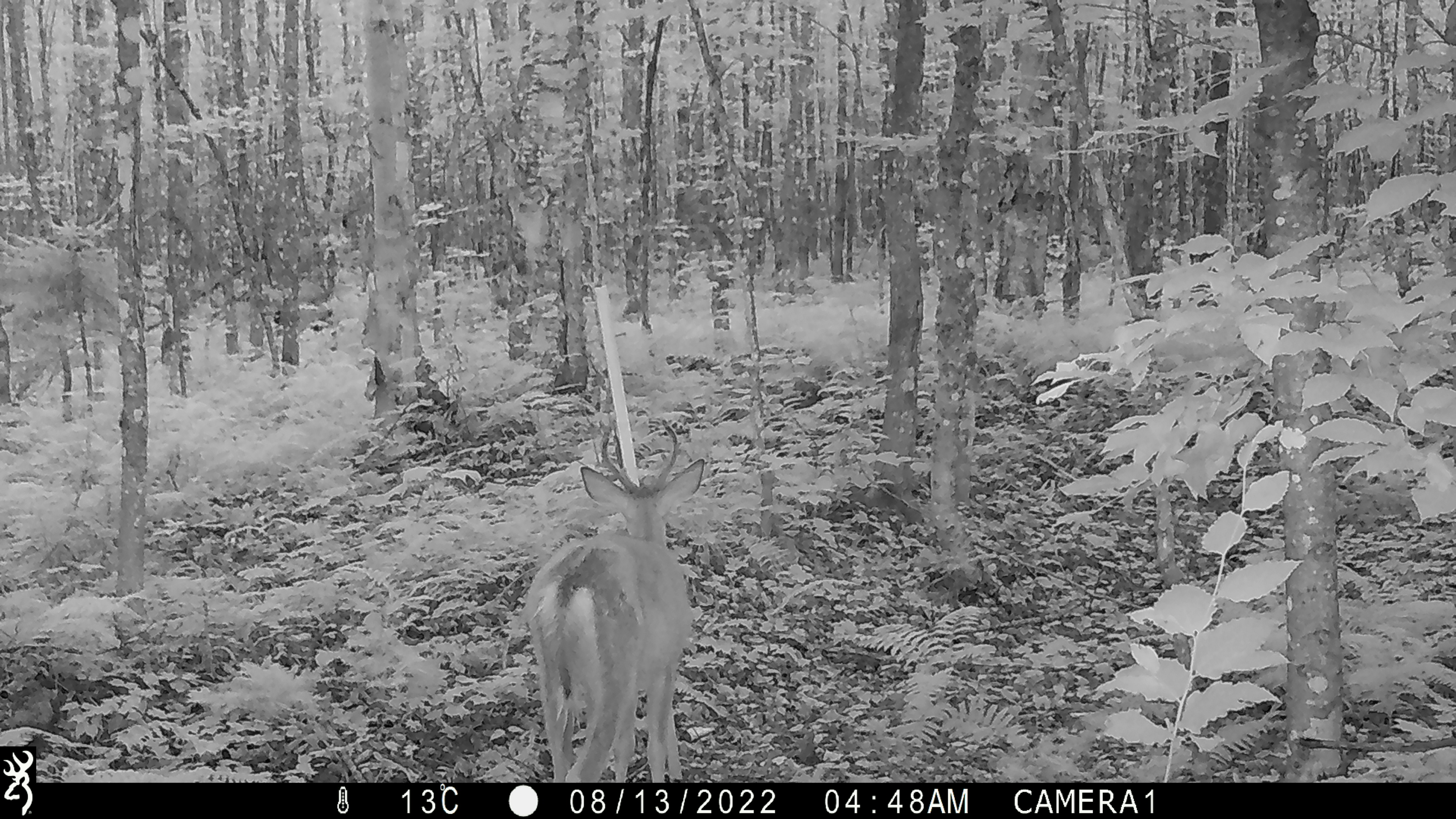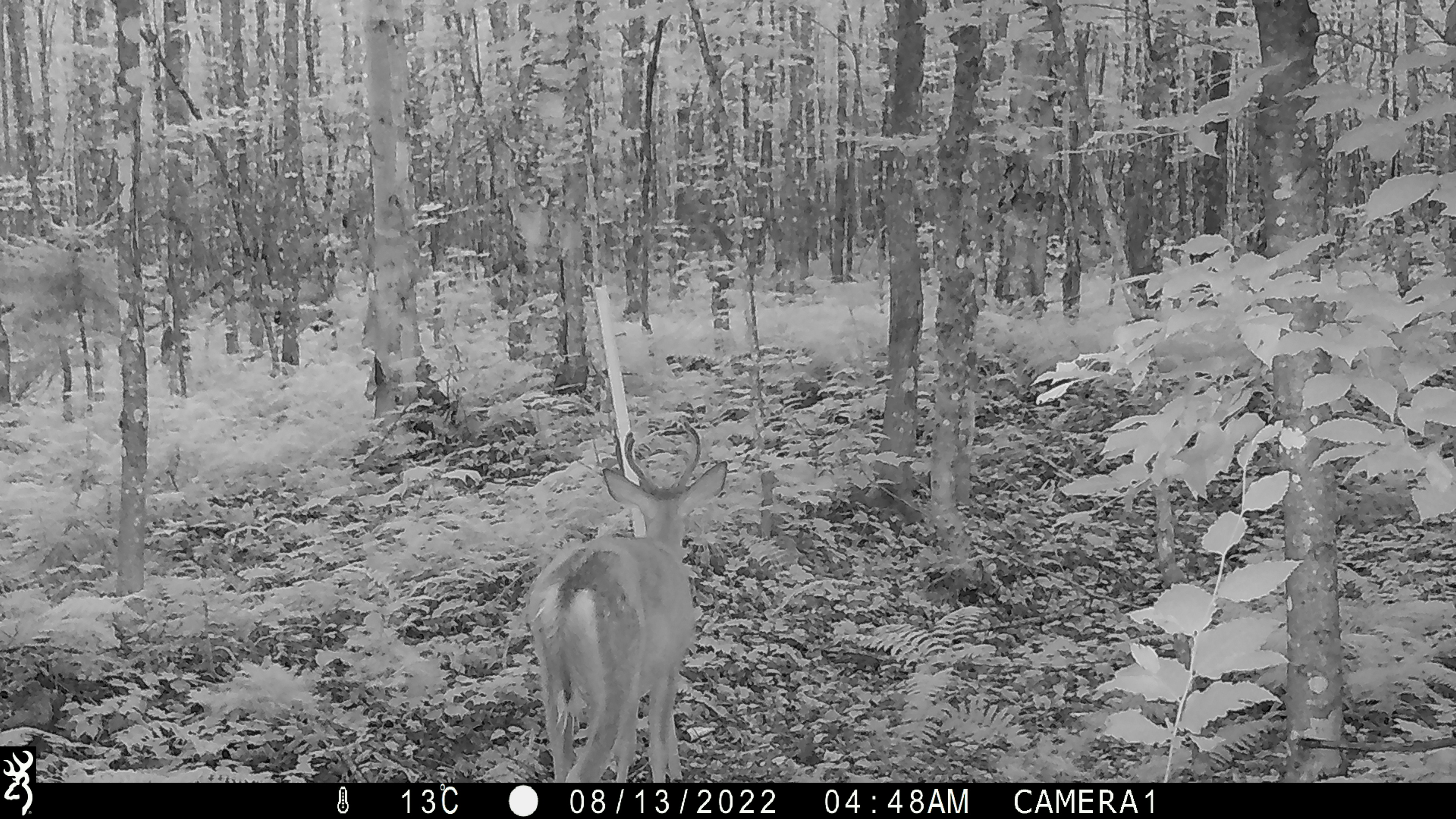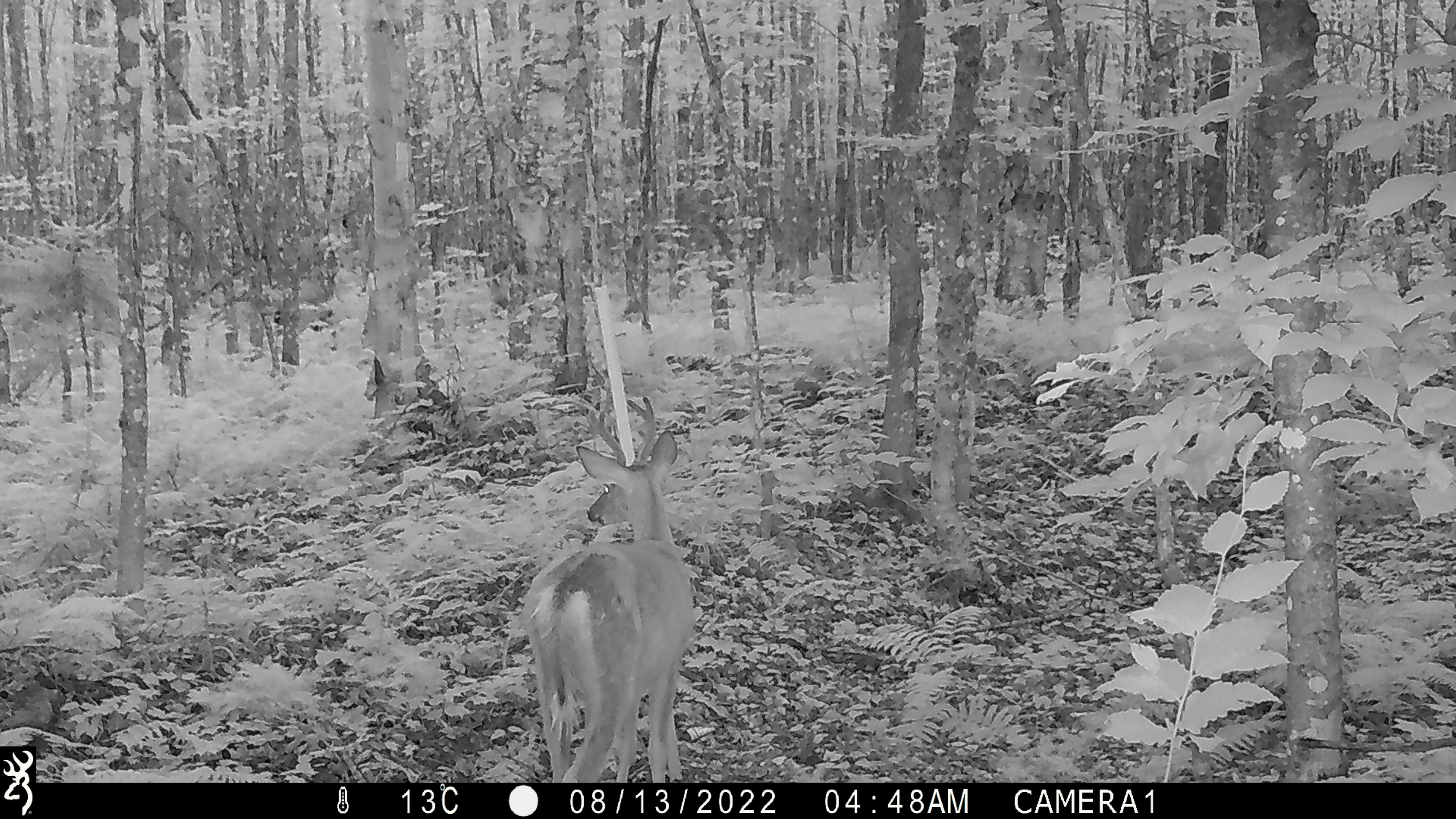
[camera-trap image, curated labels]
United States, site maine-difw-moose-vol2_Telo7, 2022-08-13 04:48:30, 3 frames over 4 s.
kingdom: Animalia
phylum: Chordata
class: Mammalia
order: Artiodactyla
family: Cervidae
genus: Odocoileus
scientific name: Odocoileus virginianus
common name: white-tailed deer